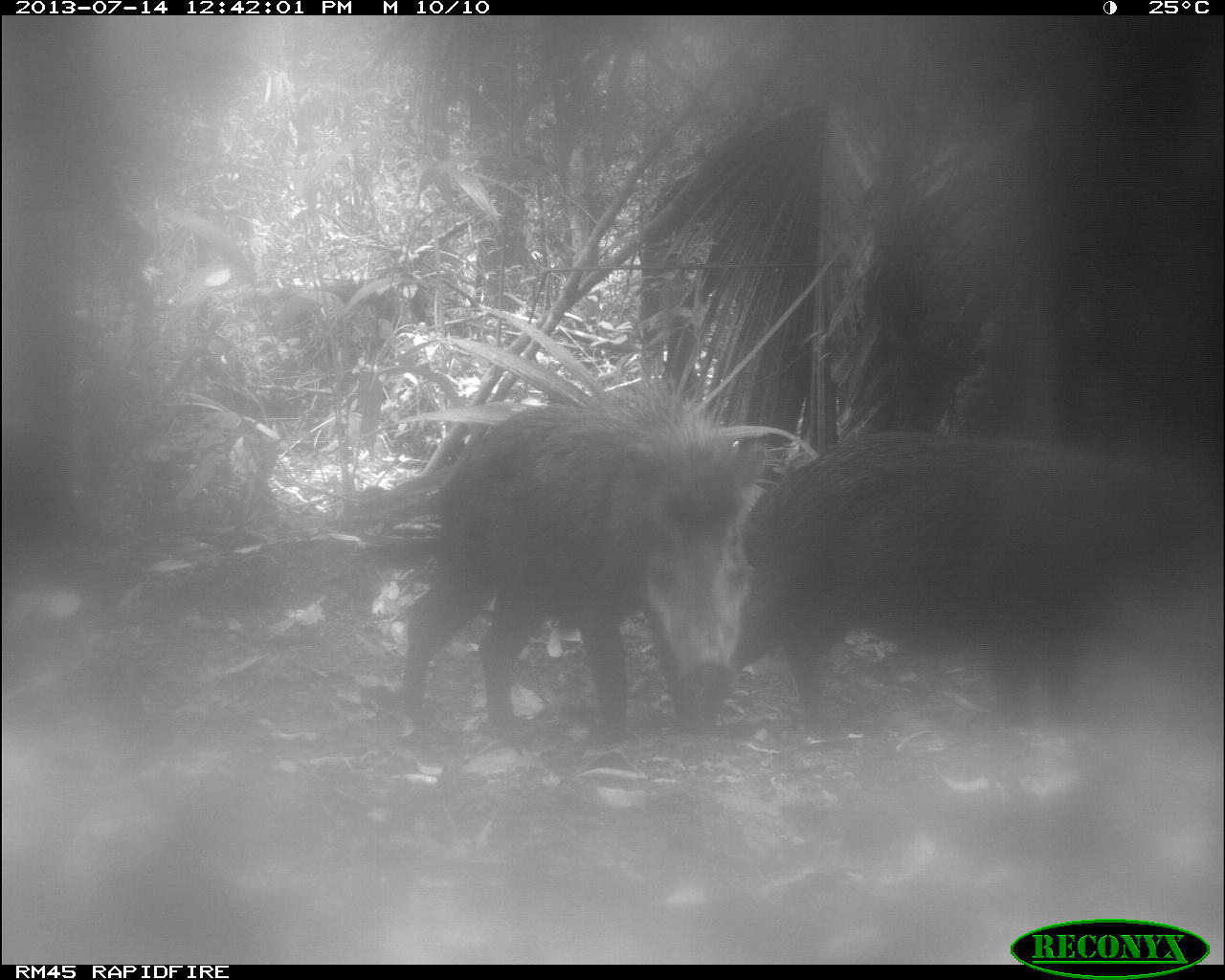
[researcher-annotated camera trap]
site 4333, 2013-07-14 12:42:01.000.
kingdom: Animalia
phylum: Chordata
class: Mammalia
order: Artiodactyla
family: Tayassuidae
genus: Tayassu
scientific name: Tayassu pecari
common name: white-lipped peccary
Tayassu pecari (white-lipped peccary), count 2.